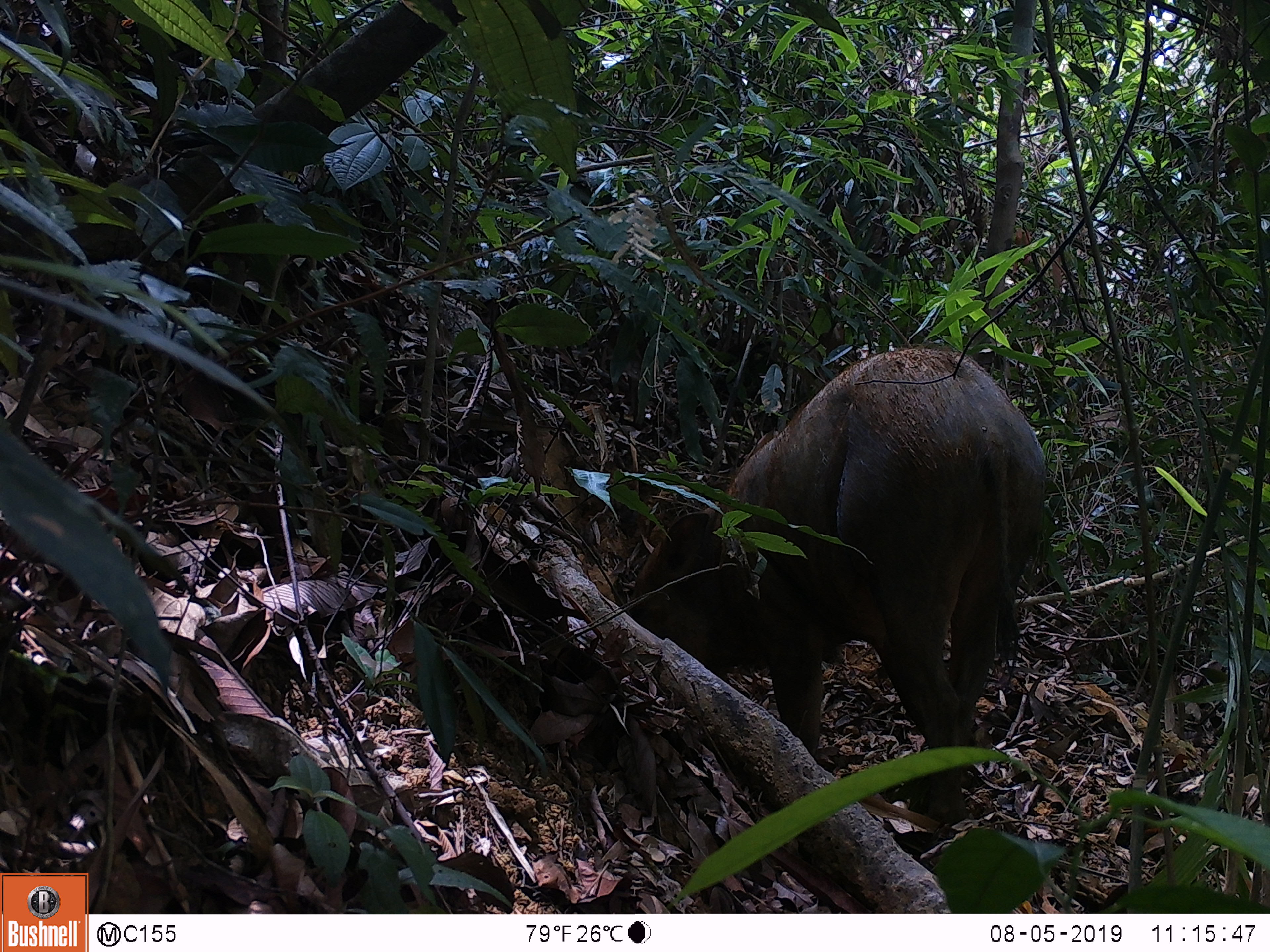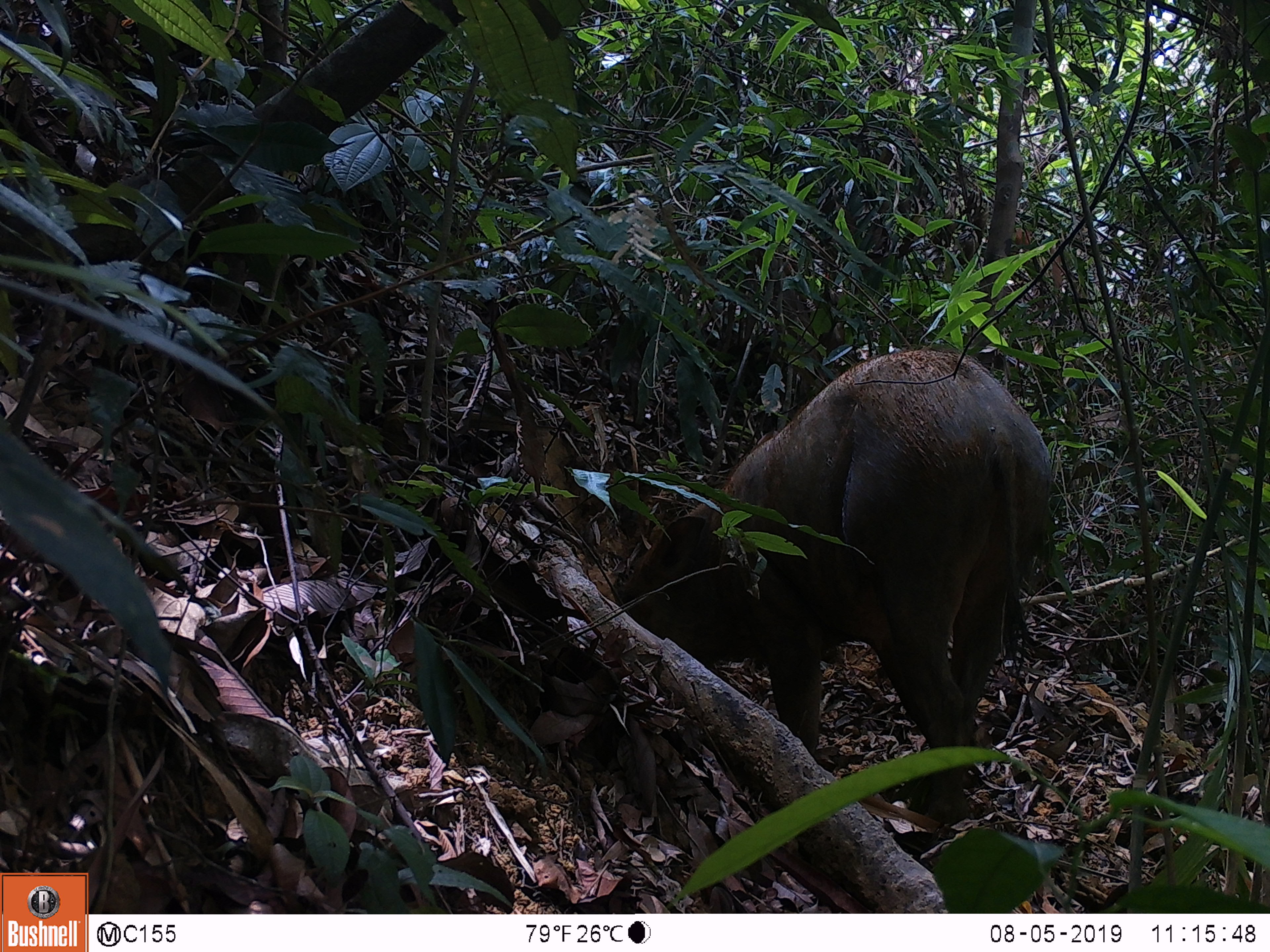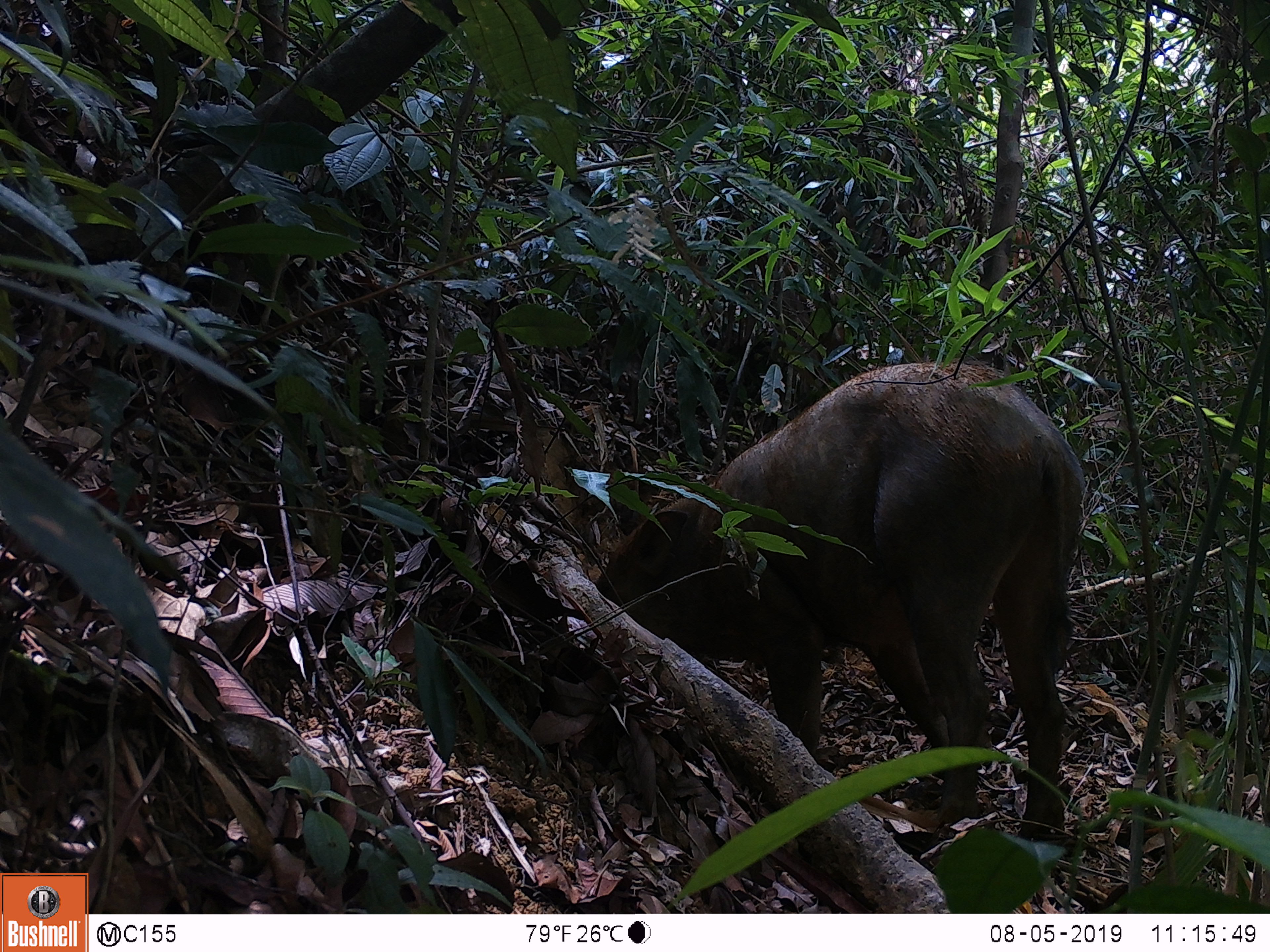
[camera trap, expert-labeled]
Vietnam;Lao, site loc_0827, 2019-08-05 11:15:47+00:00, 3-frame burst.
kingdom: Animalia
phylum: Chordata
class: Mammalia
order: Artiodactyla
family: Suidae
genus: Sus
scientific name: Sus scrofa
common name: eurasian wild pig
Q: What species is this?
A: Eurasian wild pig (Sus scrofa).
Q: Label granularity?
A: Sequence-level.